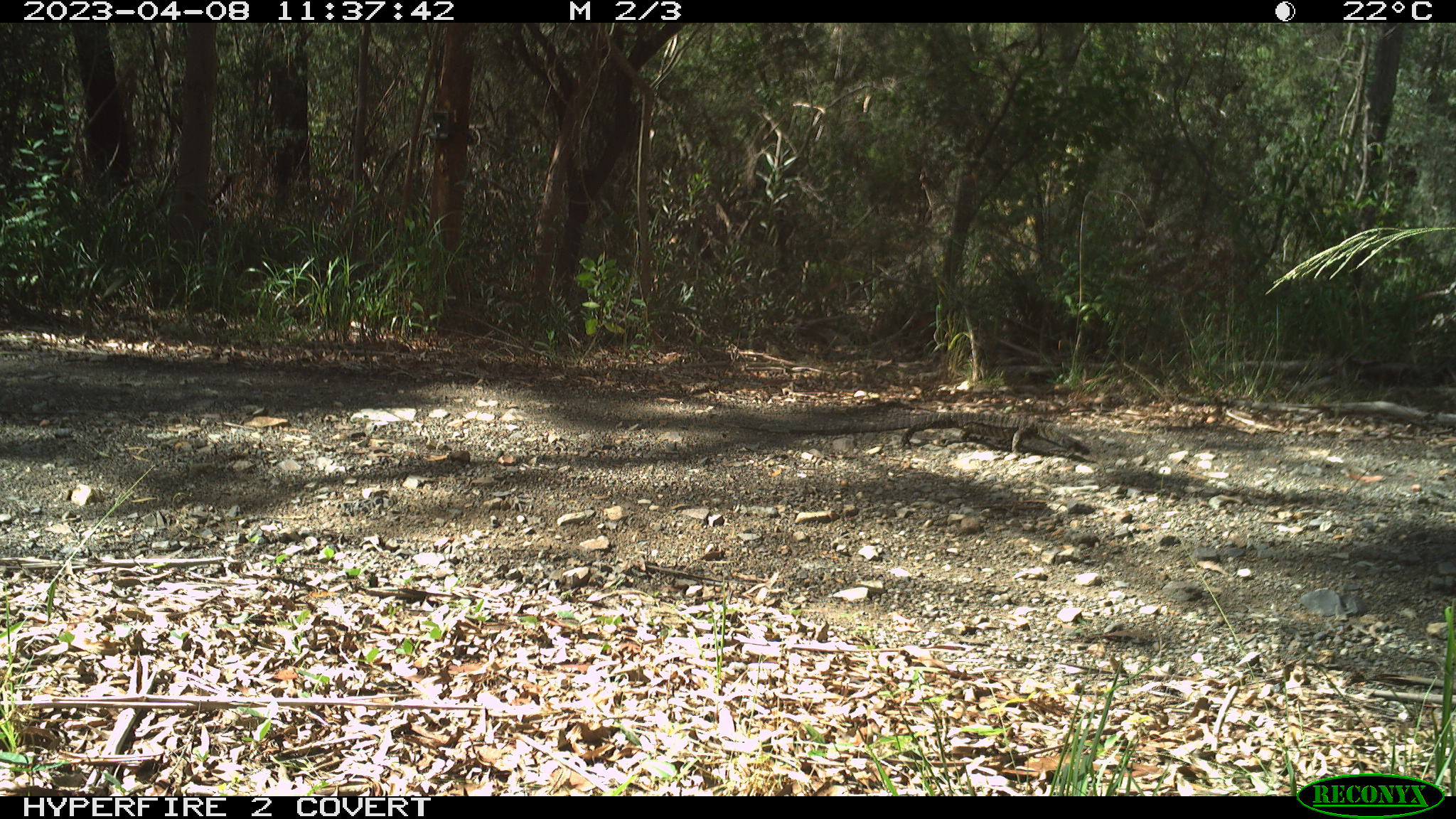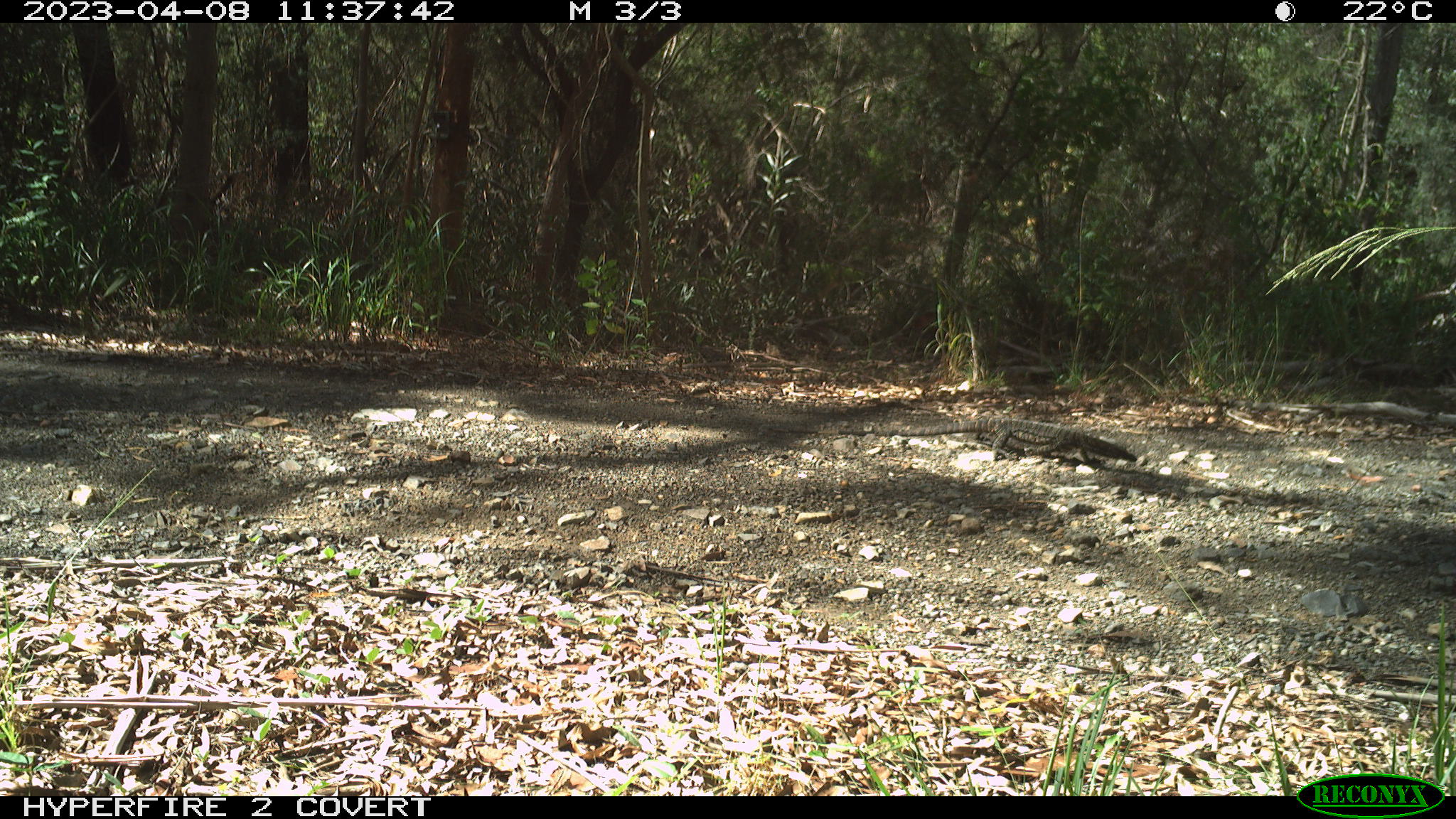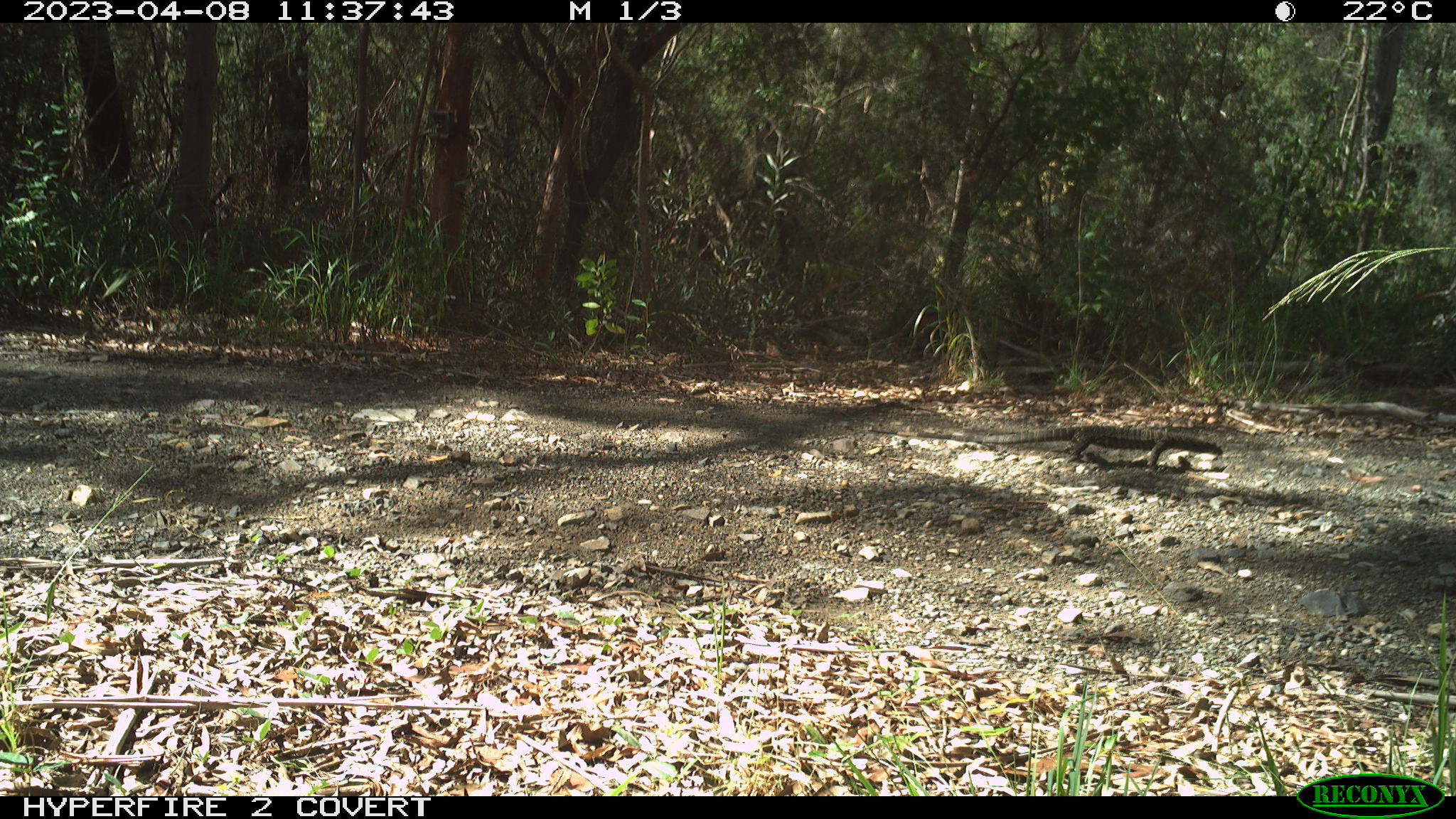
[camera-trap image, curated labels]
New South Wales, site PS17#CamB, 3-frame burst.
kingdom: Animalia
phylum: Chordata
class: Reptilia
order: Squamata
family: Varanidae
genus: Varanus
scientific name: Varanus varius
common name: lace monitor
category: goanna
Goanna (lace monitor) (Varanus varius).